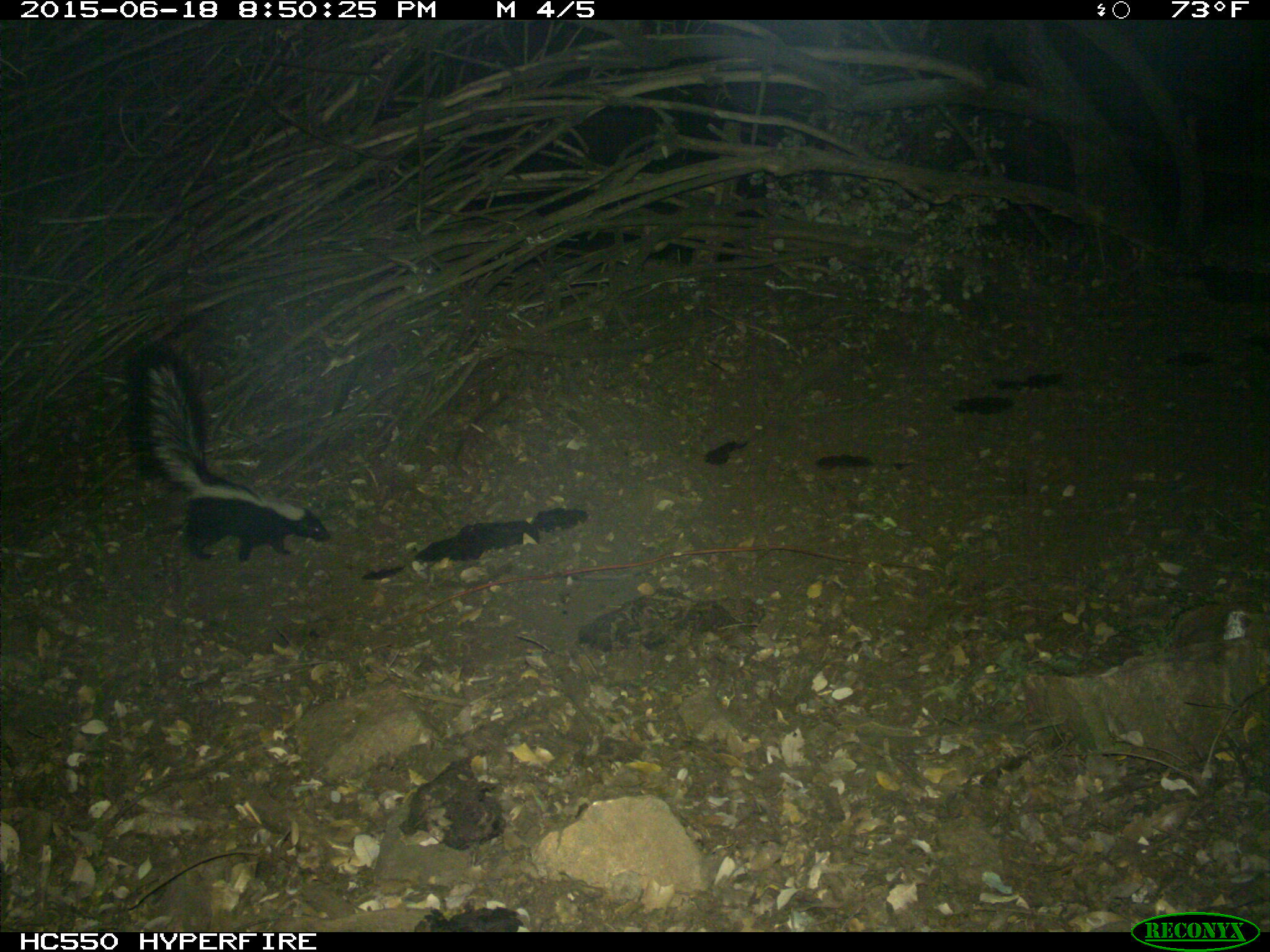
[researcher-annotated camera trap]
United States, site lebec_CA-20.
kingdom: Animalia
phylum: Chordata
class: Mammalia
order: Carnivora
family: Mephitidae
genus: Mephitis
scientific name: Mephitis mephitis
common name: striped skunk